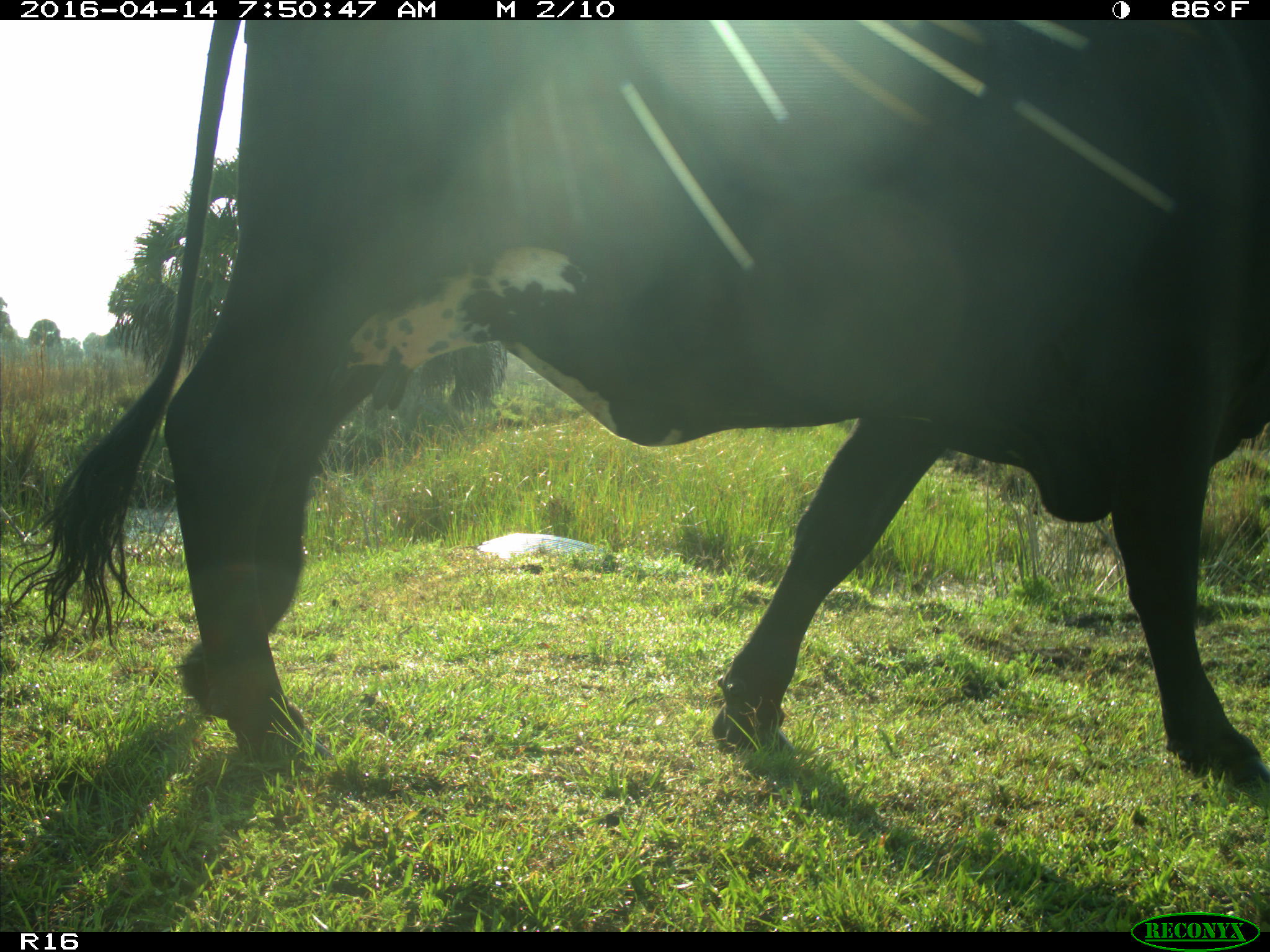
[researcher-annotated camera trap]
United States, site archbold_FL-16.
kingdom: Animalia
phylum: Chordata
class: Mammalia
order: Artiodactyla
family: Bovidae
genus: Bos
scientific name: Bos taurus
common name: domestic cow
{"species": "Bos taurus (domestic cow)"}